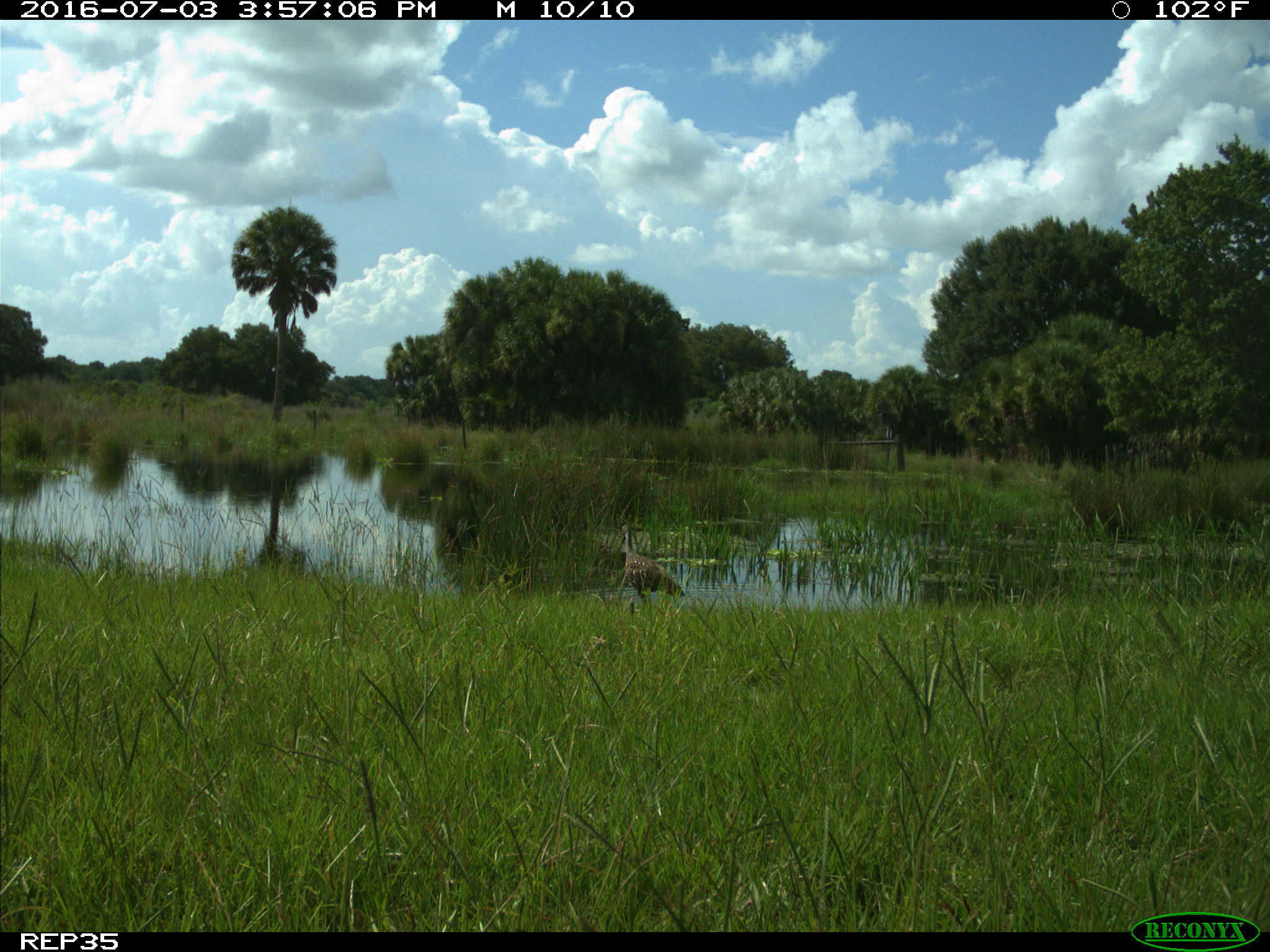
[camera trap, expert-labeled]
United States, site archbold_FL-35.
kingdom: Animalia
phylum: Chordata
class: Aves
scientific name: Aves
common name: birds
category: unidentified bird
Unidentified bird (birds) (Aves).